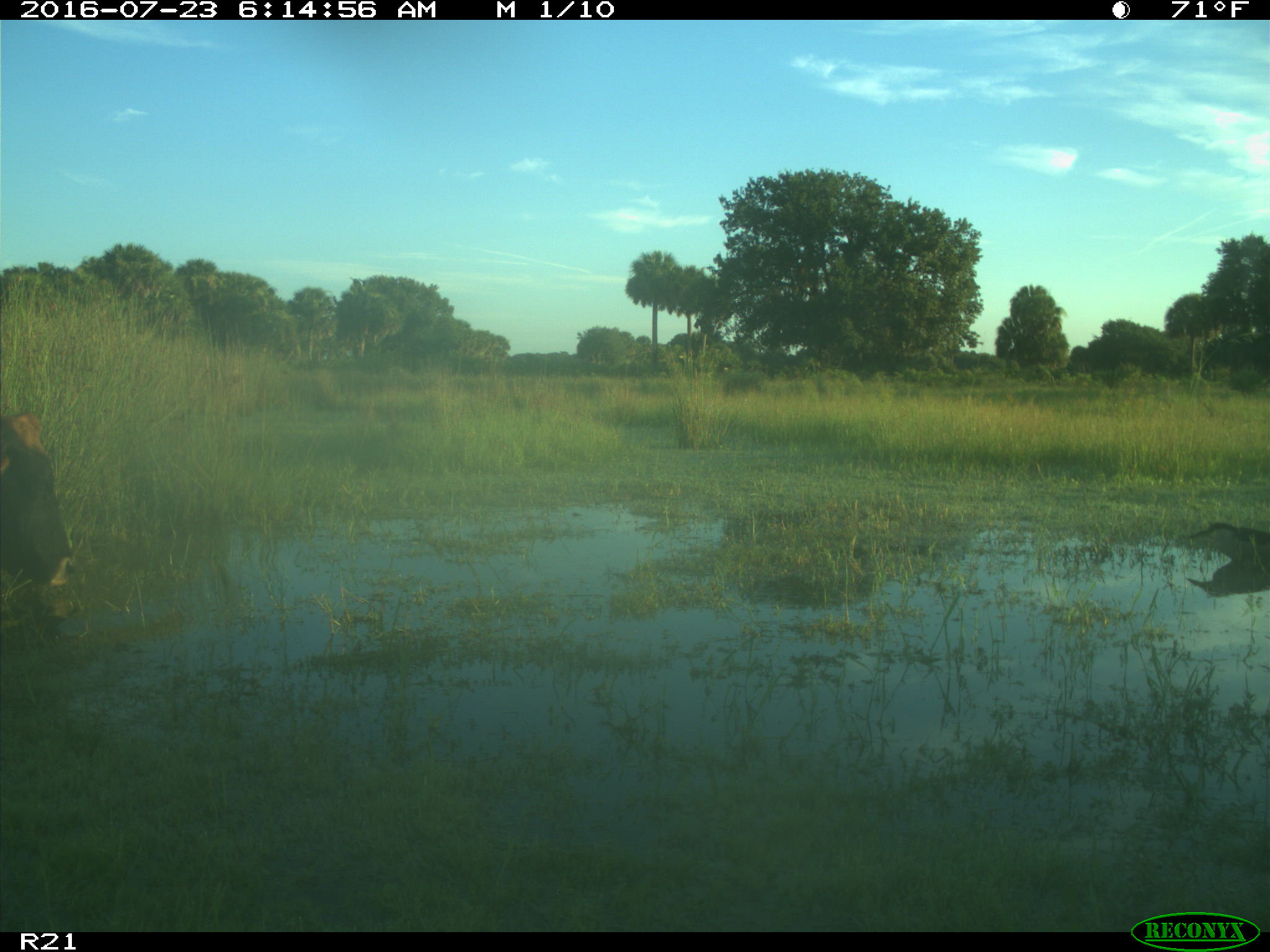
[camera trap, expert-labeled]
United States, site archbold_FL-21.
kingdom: Animalia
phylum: Chordata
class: Mammalia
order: Artiodactyla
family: Bovidae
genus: Bos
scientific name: Bos taurus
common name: domestic cow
Bos taurus (domestic cow).